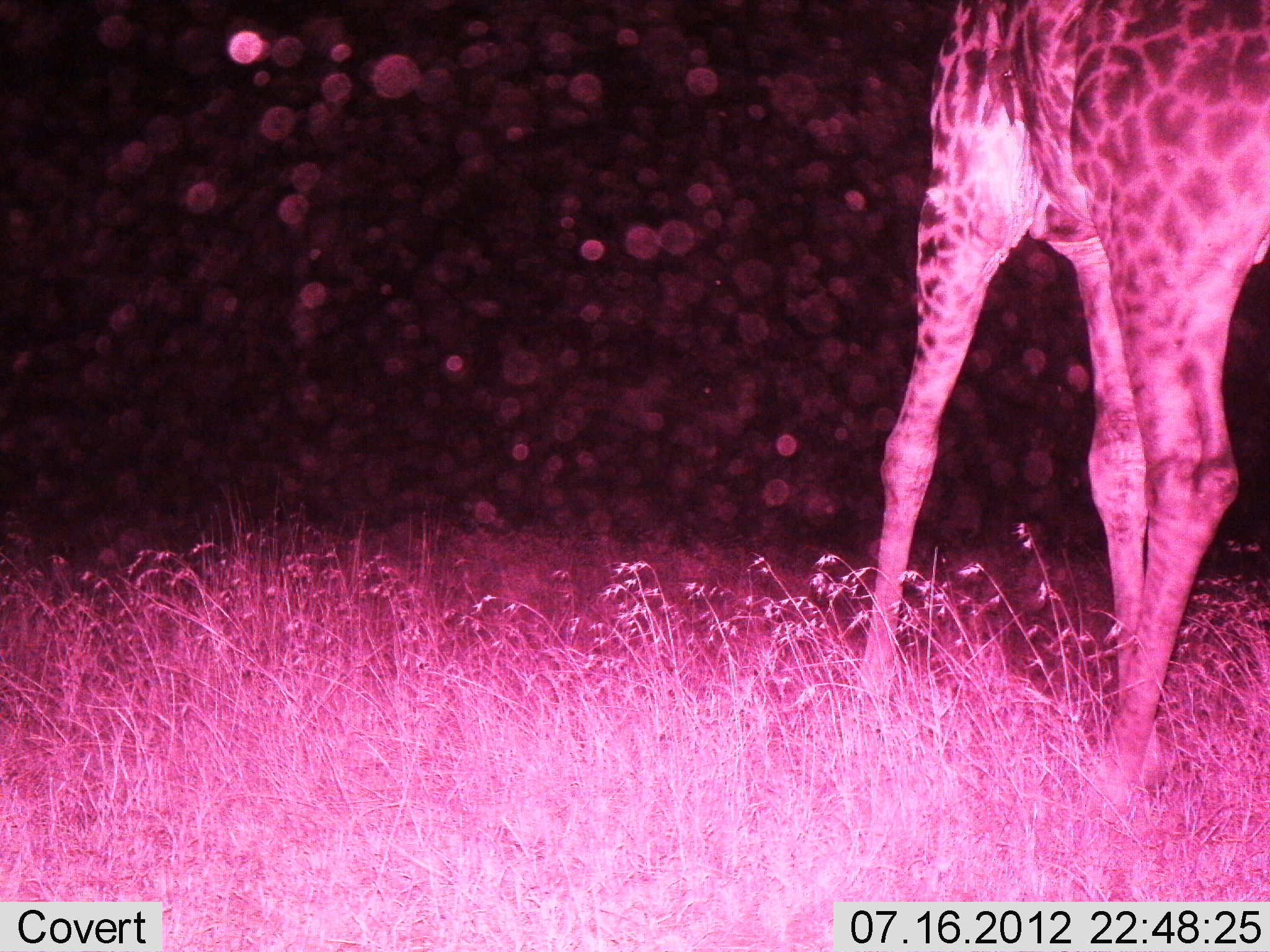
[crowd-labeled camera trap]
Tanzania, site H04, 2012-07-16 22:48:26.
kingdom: Animalia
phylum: Chordata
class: Mammalia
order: Artiodactyla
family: Giraffidae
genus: Giraffa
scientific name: Giraffa camelopardalis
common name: giraffe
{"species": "giraffe (Giraffa camelopardalis)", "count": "1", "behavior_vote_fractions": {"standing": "50%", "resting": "0%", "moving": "50%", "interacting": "0%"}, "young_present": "0%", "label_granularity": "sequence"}